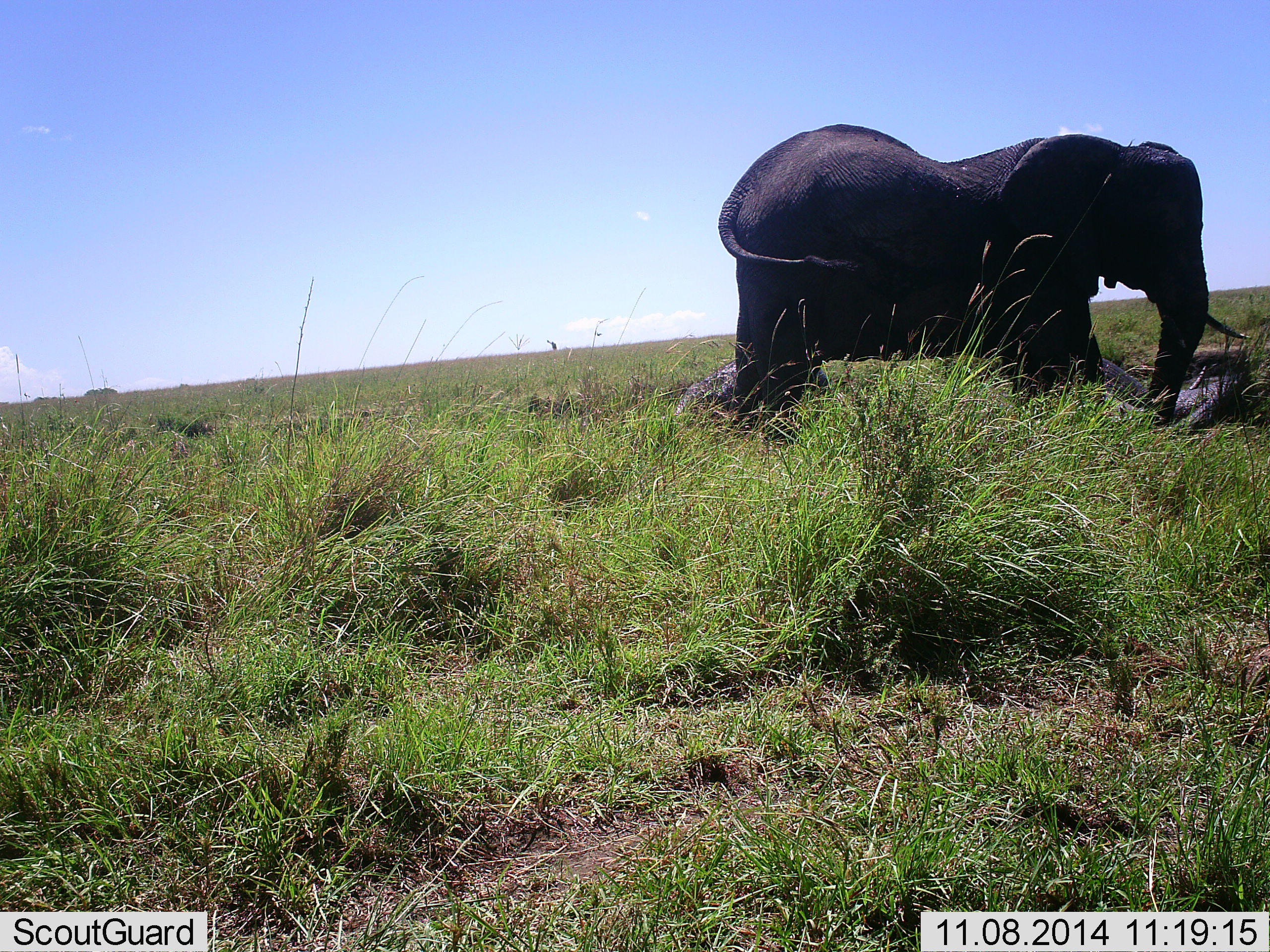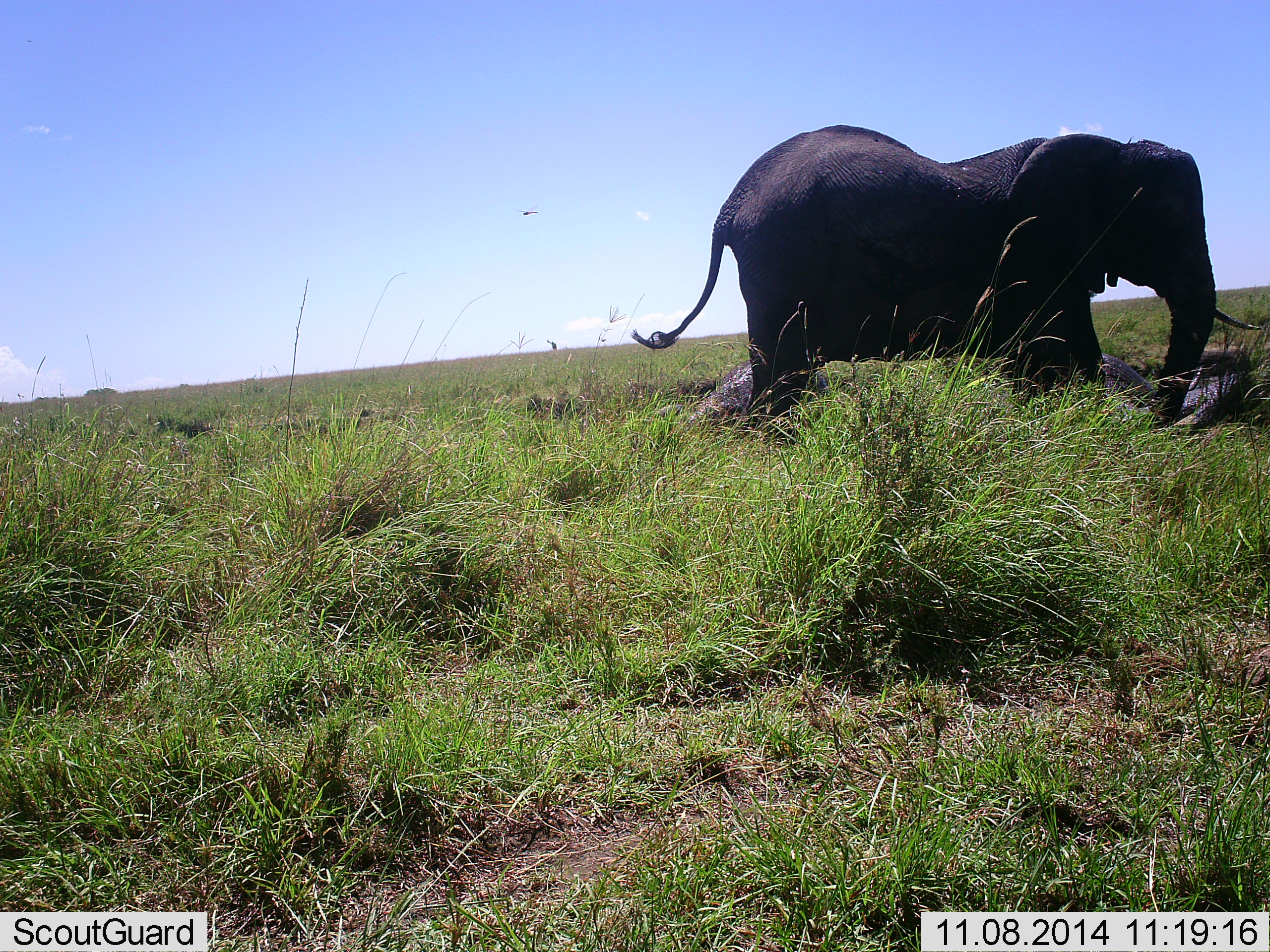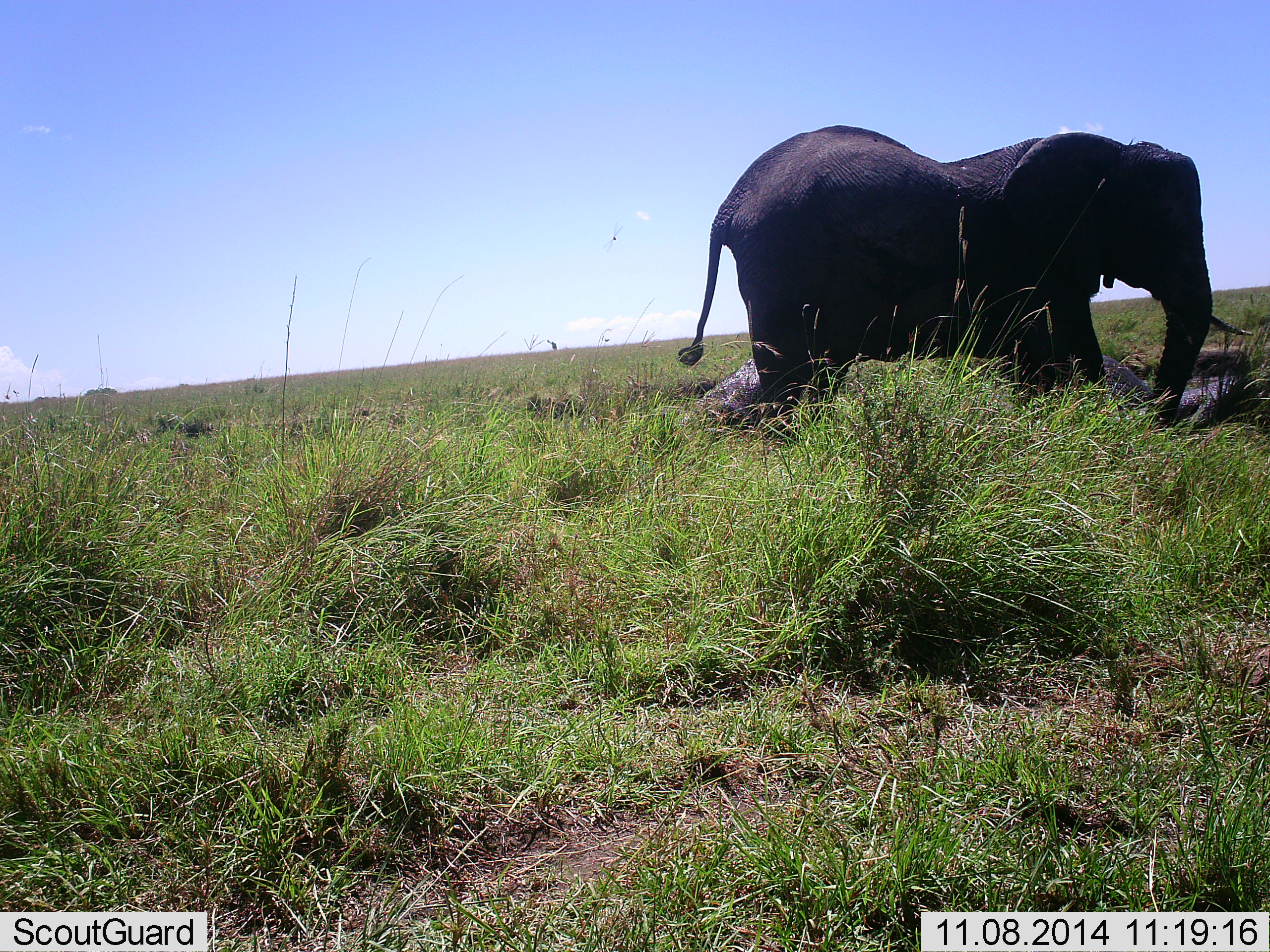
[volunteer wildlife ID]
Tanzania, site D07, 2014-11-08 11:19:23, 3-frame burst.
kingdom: Animalia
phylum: Chordata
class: Mammalia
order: Proboscidea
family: Elephantidae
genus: Loxodonta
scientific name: Loxodonta africana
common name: african bush elephant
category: elephant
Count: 1.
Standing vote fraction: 100%.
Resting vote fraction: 10%.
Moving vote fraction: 10%.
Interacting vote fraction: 0%.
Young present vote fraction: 0%.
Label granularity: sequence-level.